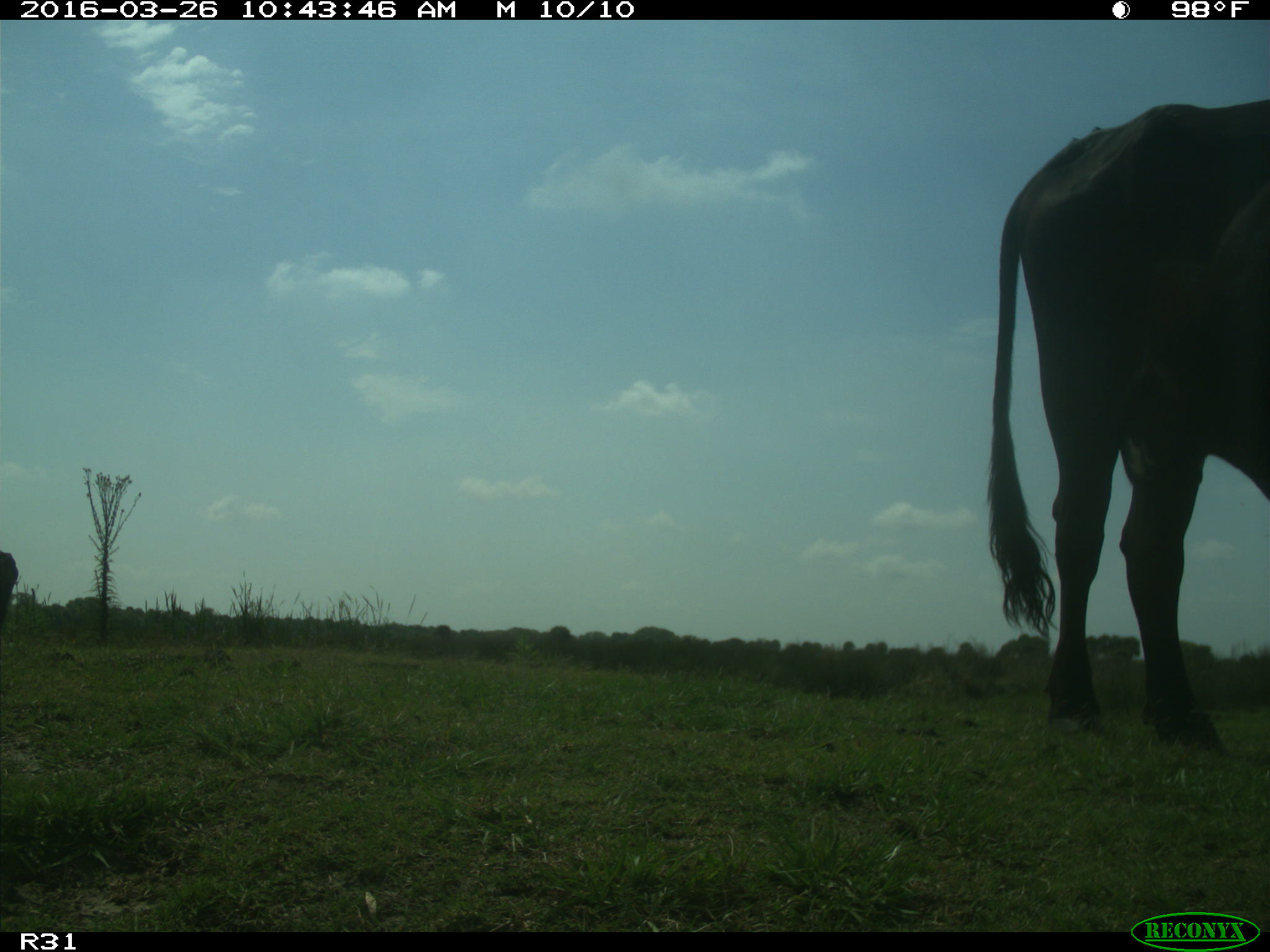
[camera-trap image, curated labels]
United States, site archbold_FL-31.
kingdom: Animalia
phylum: Chordata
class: Mammalia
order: Artiodactyla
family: Bovidae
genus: Bos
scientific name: Bos taurus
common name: domestic cow